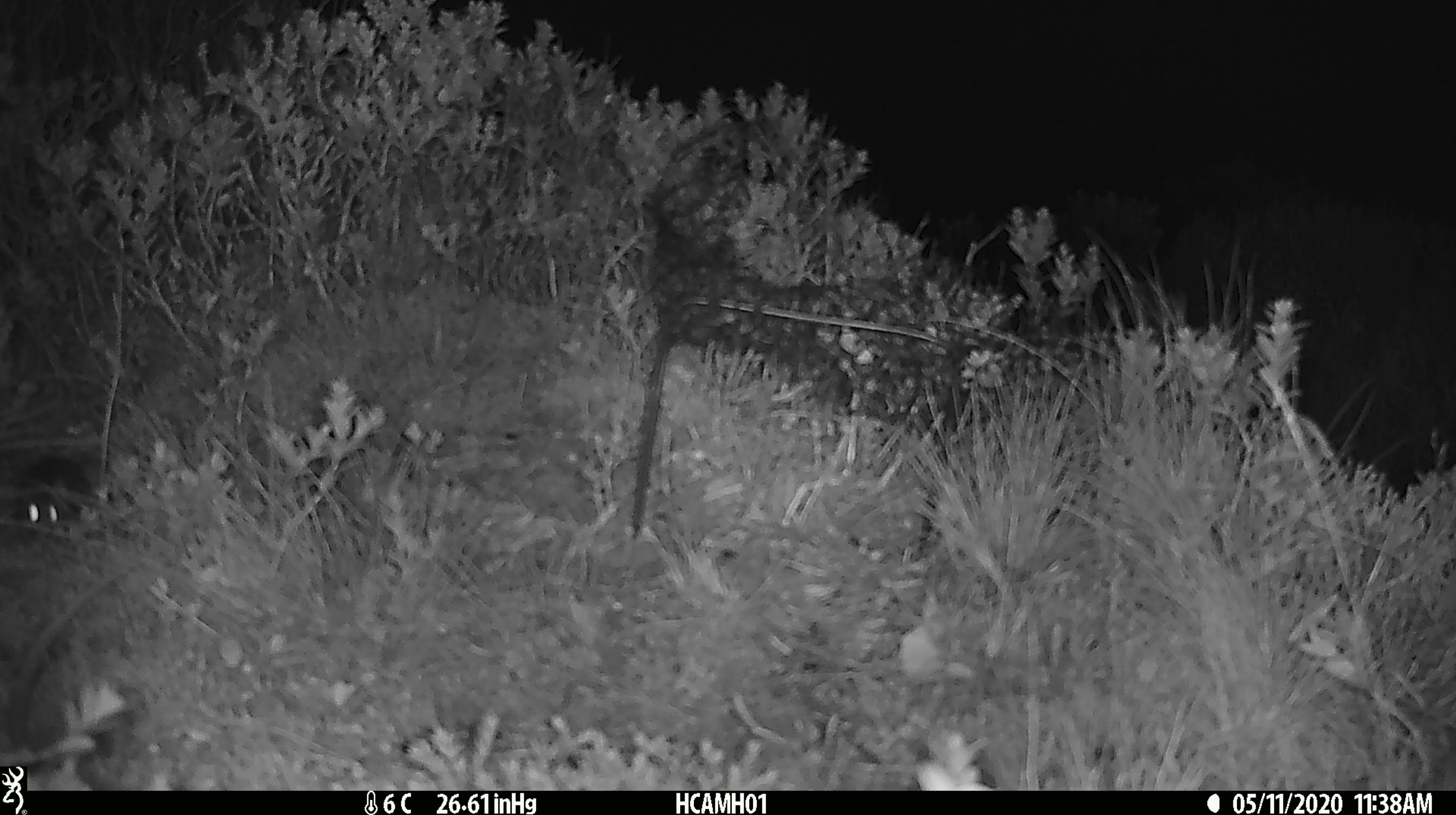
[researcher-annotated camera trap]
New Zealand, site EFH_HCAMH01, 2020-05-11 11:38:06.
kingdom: Animalia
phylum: Chordata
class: Mammalia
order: Rodentia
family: Muridae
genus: Mus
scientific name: Mus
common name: mouse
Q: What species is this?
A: Mouse (Mus).